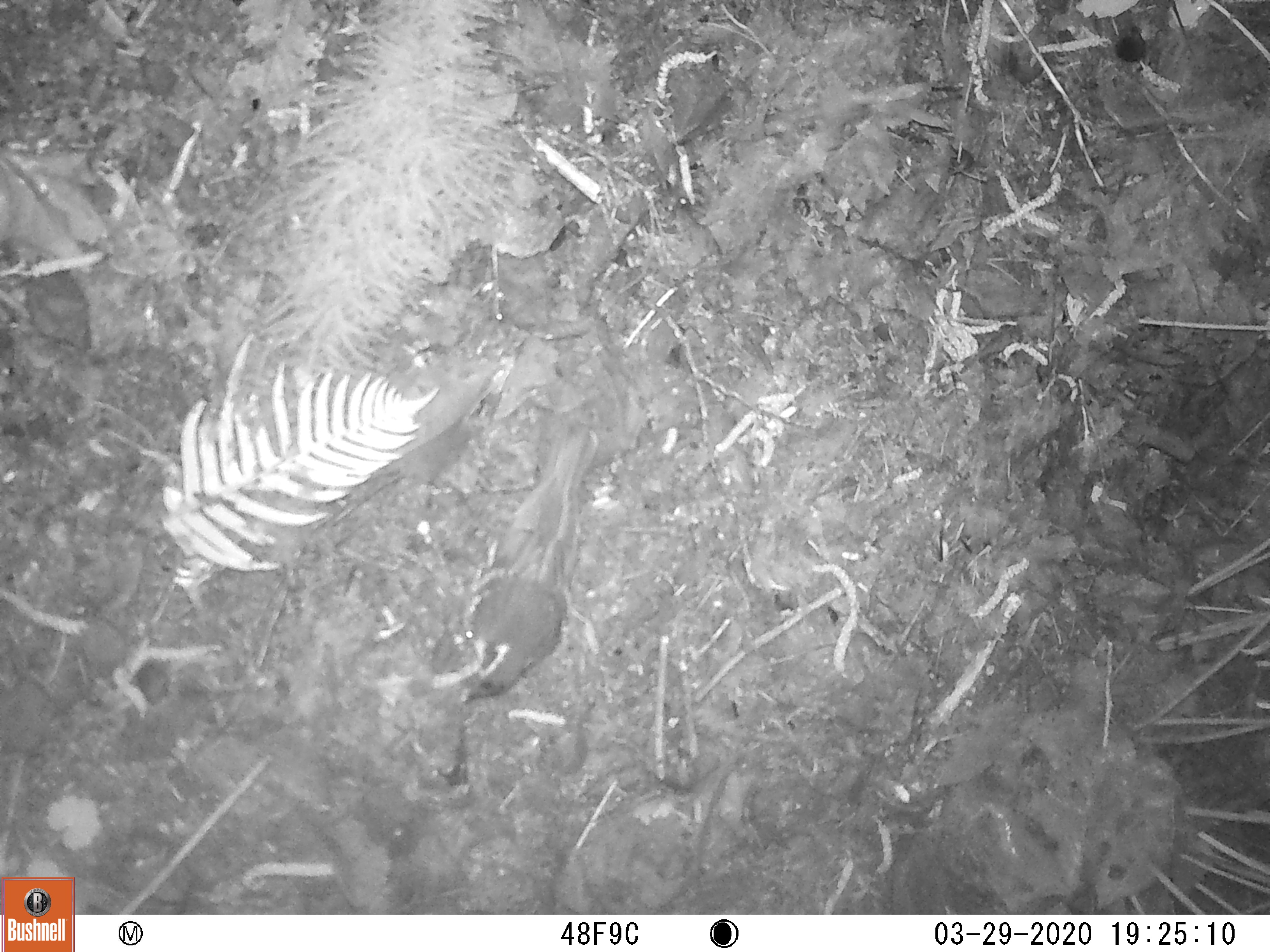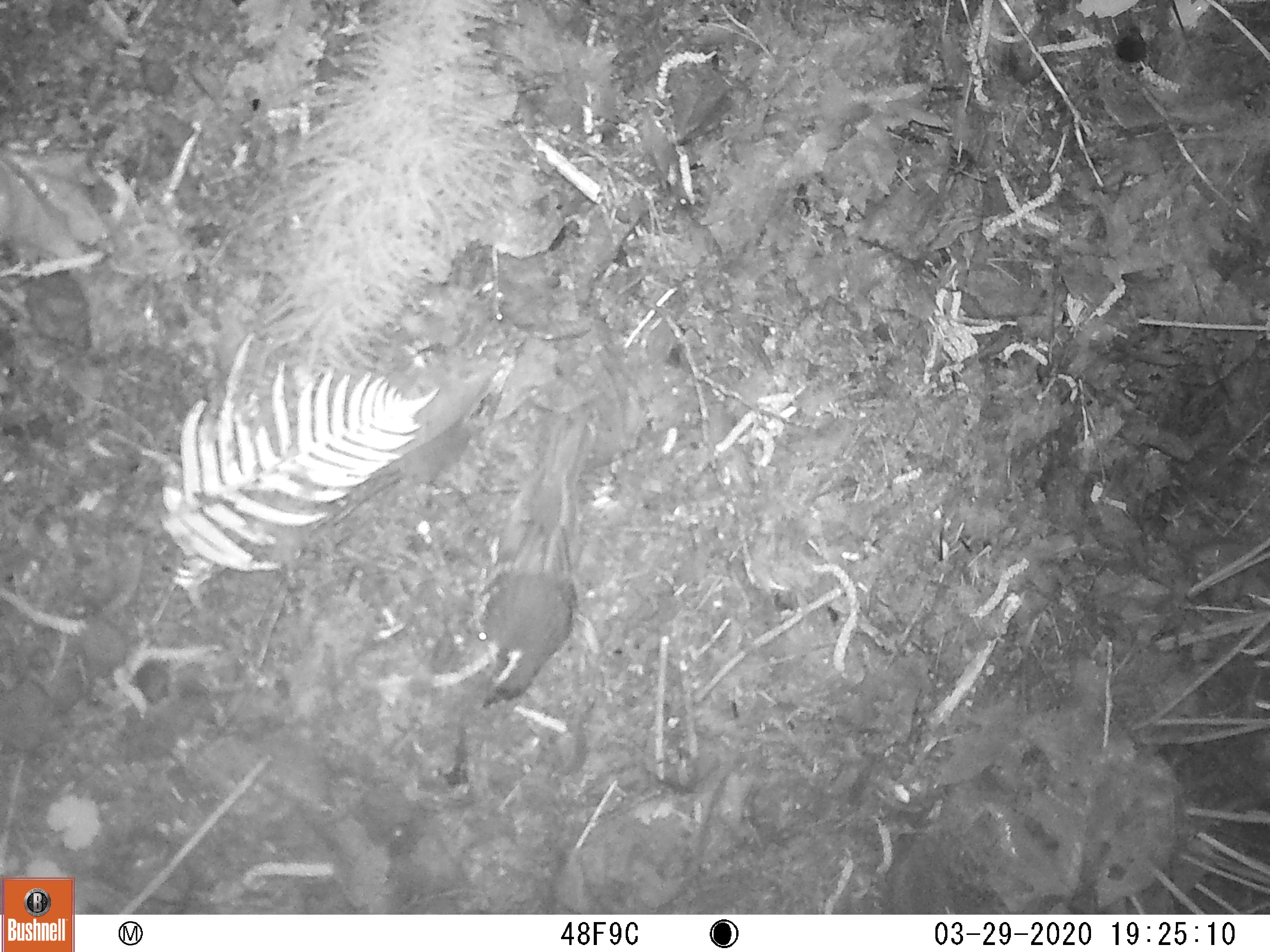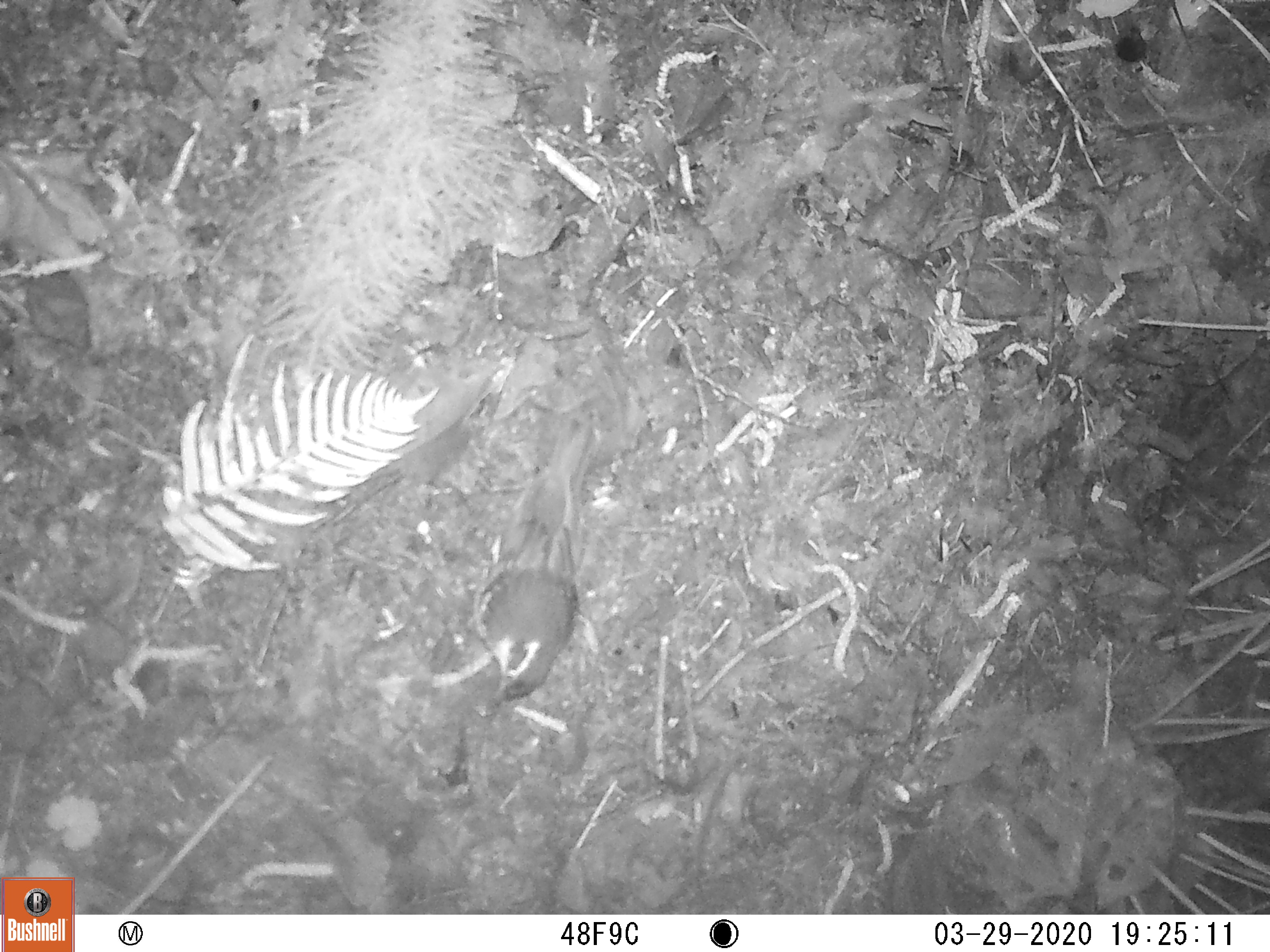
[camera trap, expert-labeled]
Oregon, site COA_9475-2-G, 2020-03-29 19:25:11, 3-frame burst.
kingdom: Animalia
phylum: Chordata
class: Aves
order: Passeriformes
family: Turdidae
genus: Ixoreus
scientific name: Ixoreus naevius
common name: varied thrush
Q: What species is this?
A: Varied thrush (Ixoreus naevius).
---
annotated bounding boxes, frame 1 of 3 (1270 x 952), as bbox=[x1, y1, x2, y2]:
varied thrush: bbox=[451, 422, 602, 702]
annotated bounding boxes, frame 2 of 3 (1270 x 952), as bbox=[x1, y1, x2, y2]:
varied thrush: bbox=[469, 422, 594, 713]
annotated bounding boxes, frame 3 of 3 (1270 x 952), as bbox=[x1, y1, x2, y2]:
varied thrush: bbox=[469, 425, 589, 711]